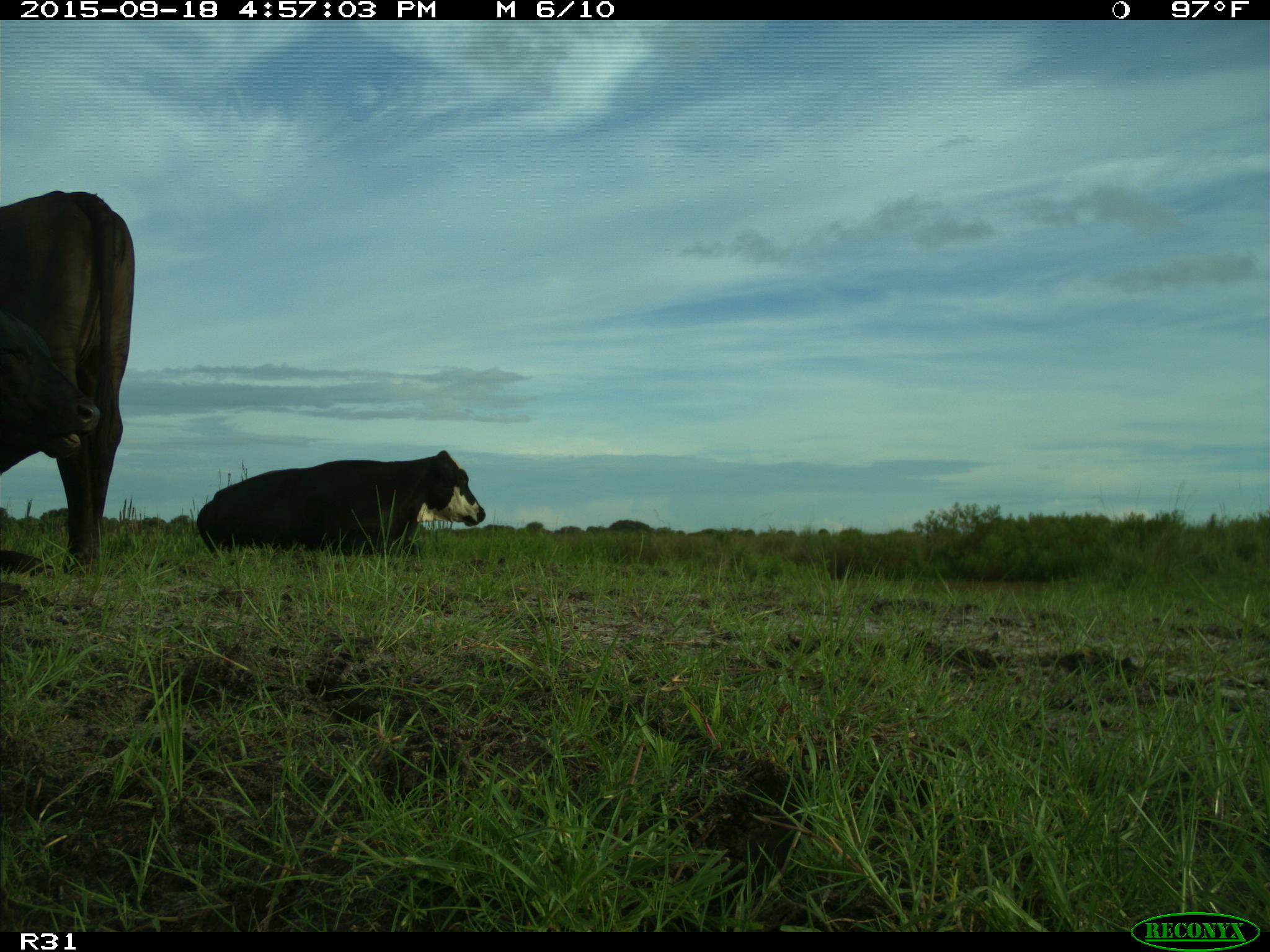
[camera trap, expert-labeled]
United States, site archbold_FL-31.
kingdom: Animalia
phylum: Chordata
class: Mammalia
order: Artiodactyla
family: Bovidae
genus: Bos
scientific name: Bos taurus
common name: domestic cow